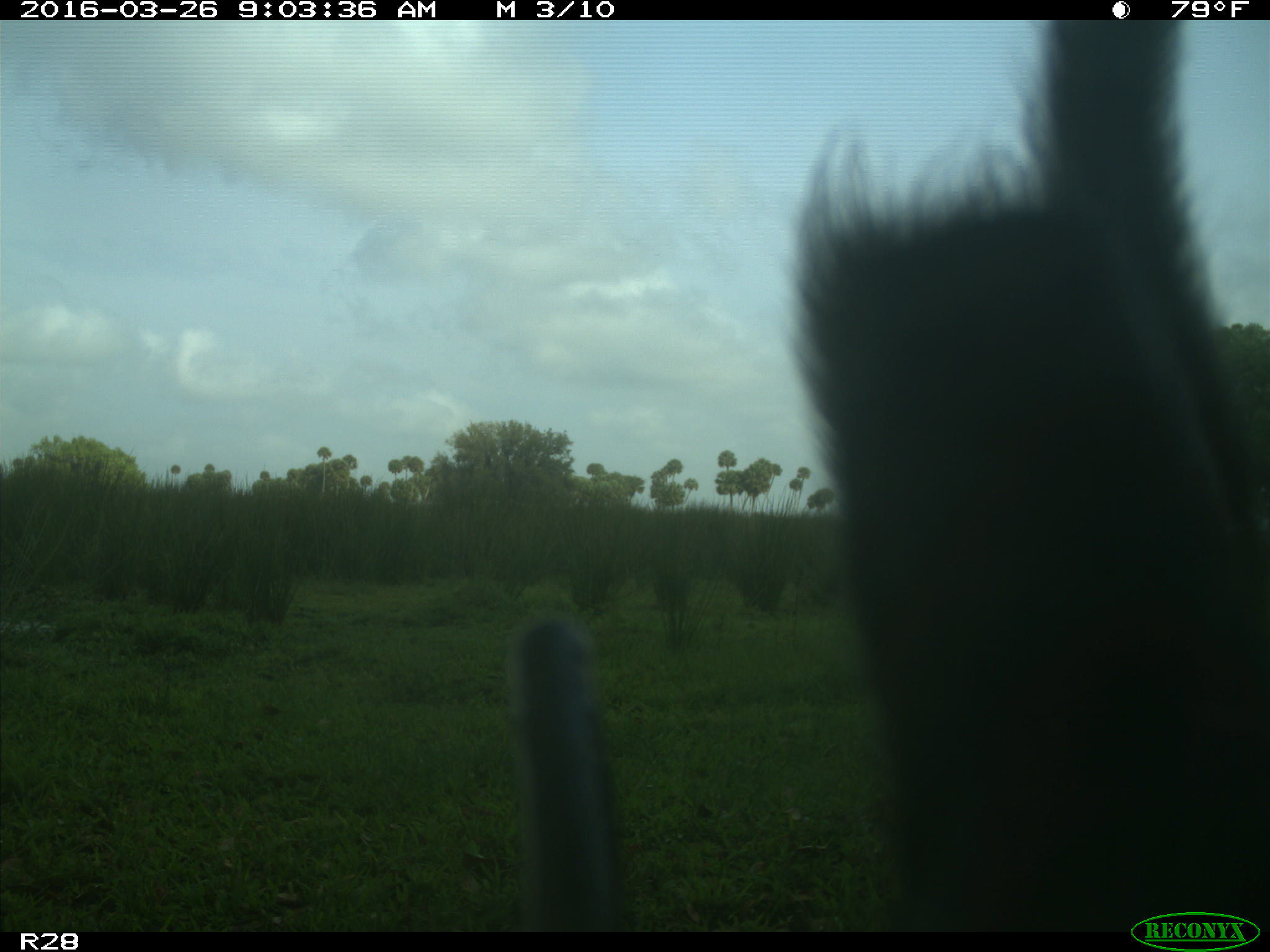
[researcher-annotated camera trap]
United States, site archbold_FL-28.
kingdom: Animalia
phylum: Chordata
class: Mammalia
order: Artiodactyla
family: Bovidae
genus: Bos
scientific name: Bos taurus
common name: domestic cow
Bos taurus (domestic cow).